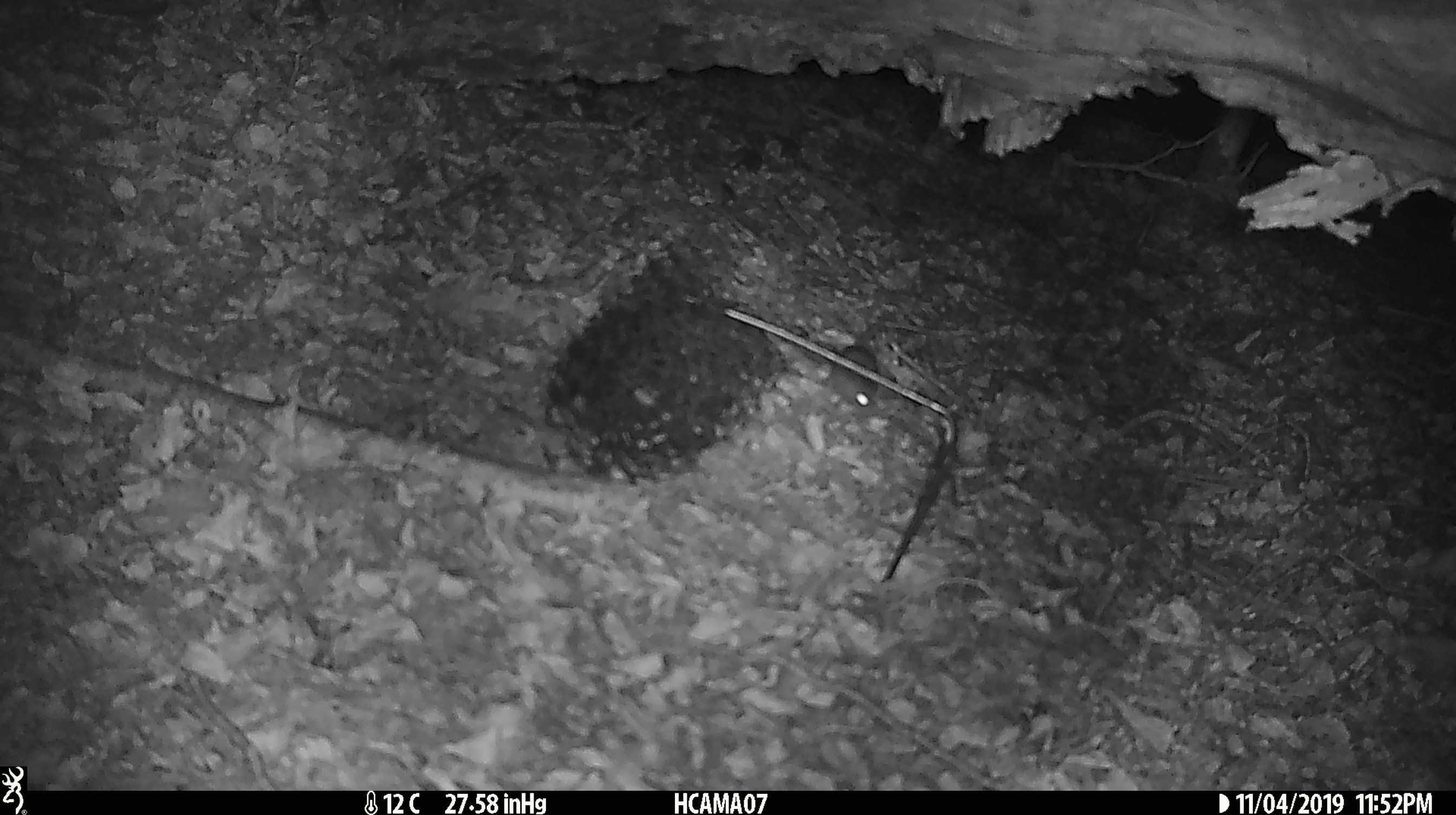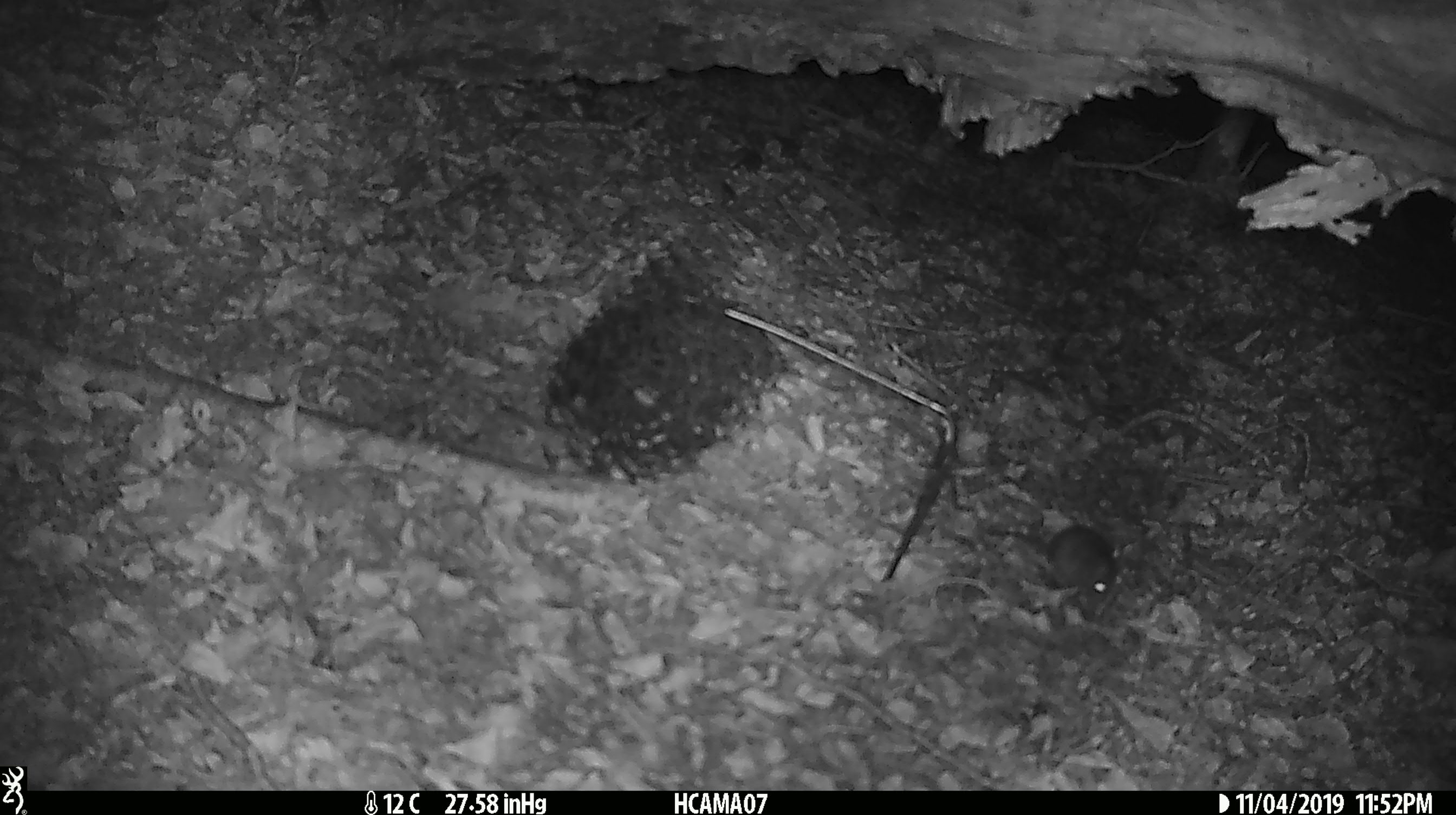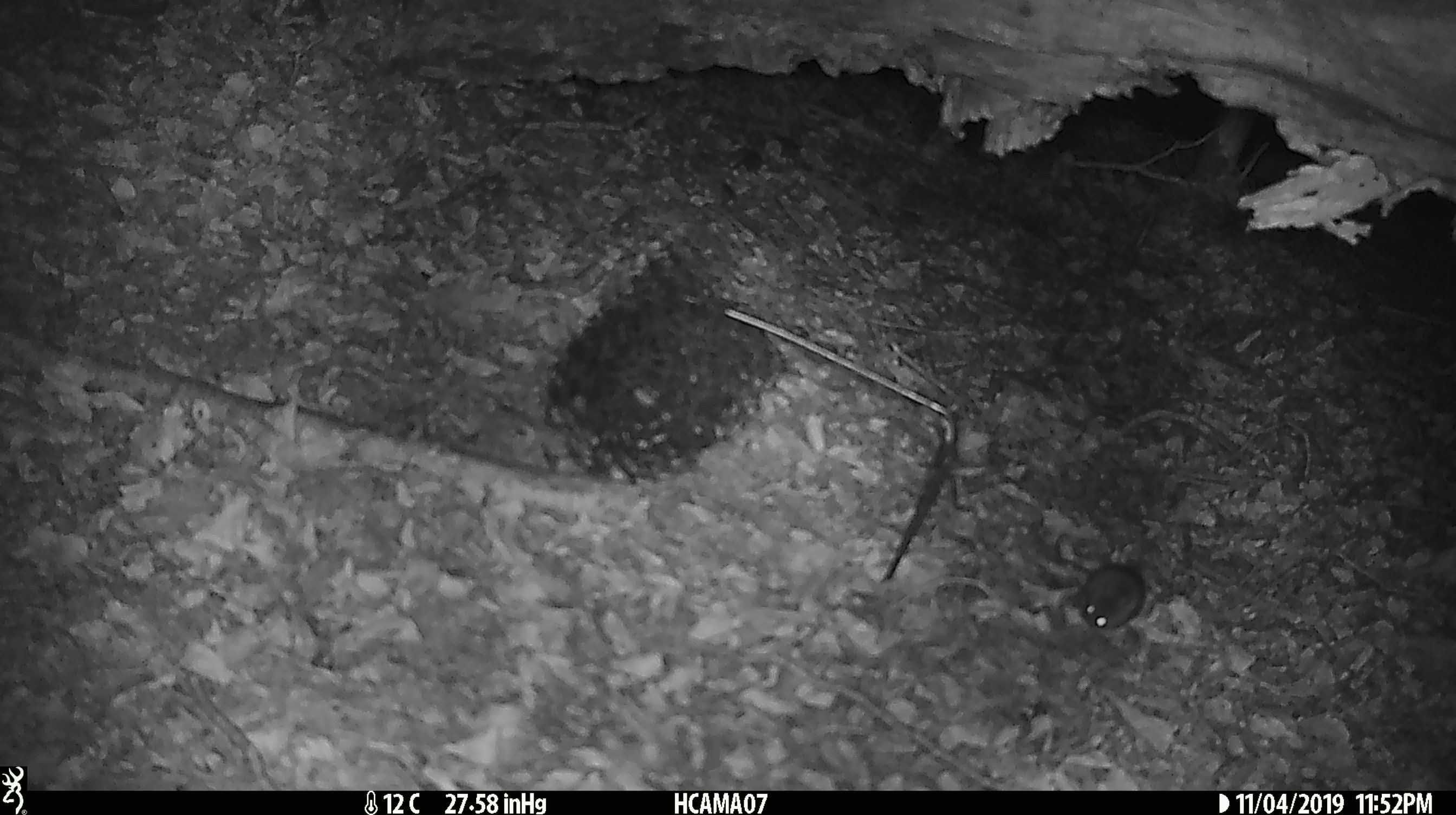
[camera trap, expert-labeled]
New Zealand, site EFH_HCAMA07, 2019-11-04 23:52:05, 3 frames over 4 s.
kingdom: Animalia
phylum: Chordata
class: Mammalia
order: Rodentia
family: Muridae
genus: Mus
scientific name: Mus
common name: mouse